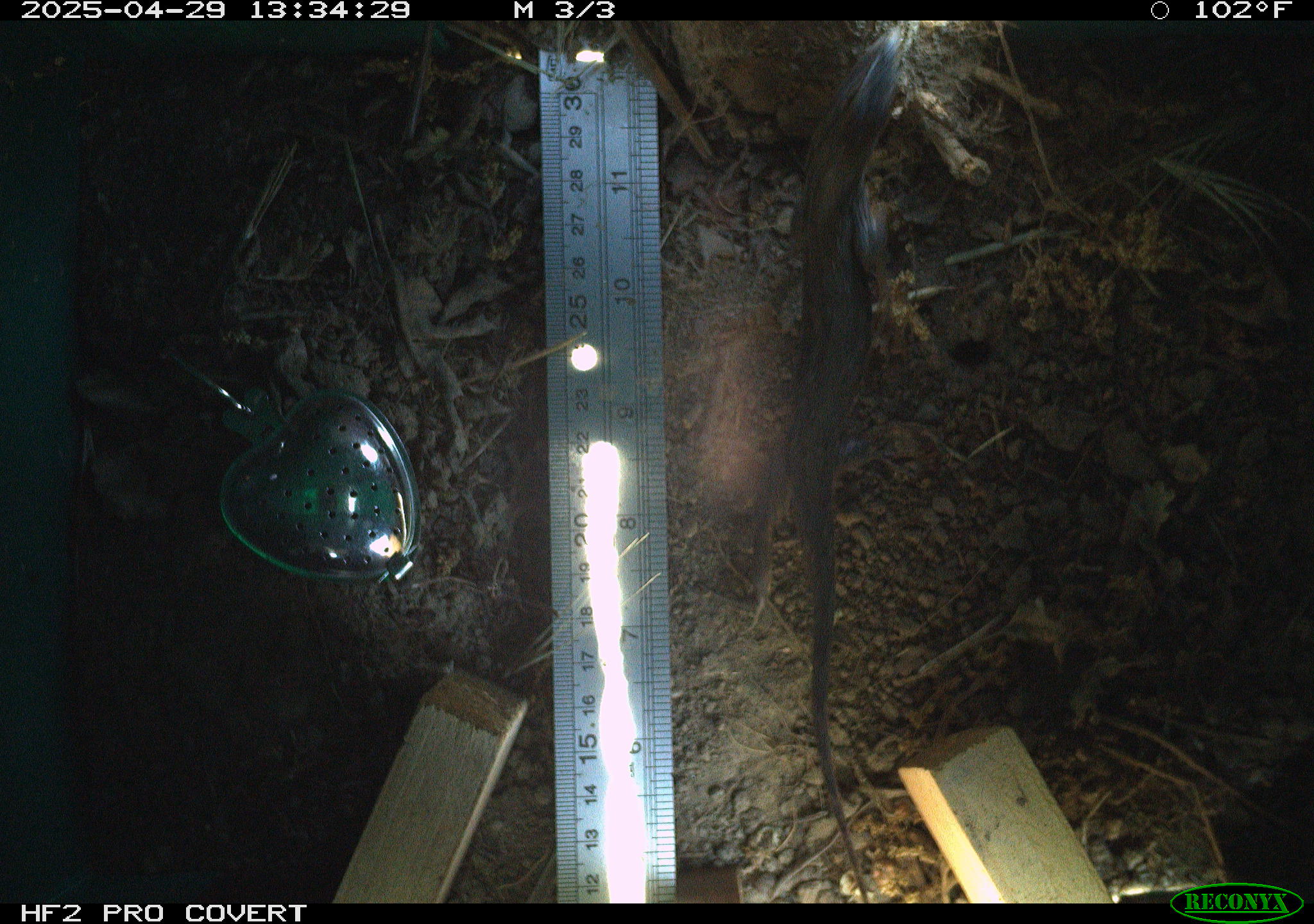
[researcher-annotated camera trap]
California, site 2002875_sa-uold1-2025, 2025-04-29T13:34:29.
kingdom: Animalia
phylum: Chordata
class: Reptilia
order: Squamata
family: Phrynosomatidae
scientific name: Phrynosomatidae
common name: north american spiny lizards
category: sceloporus/uta species